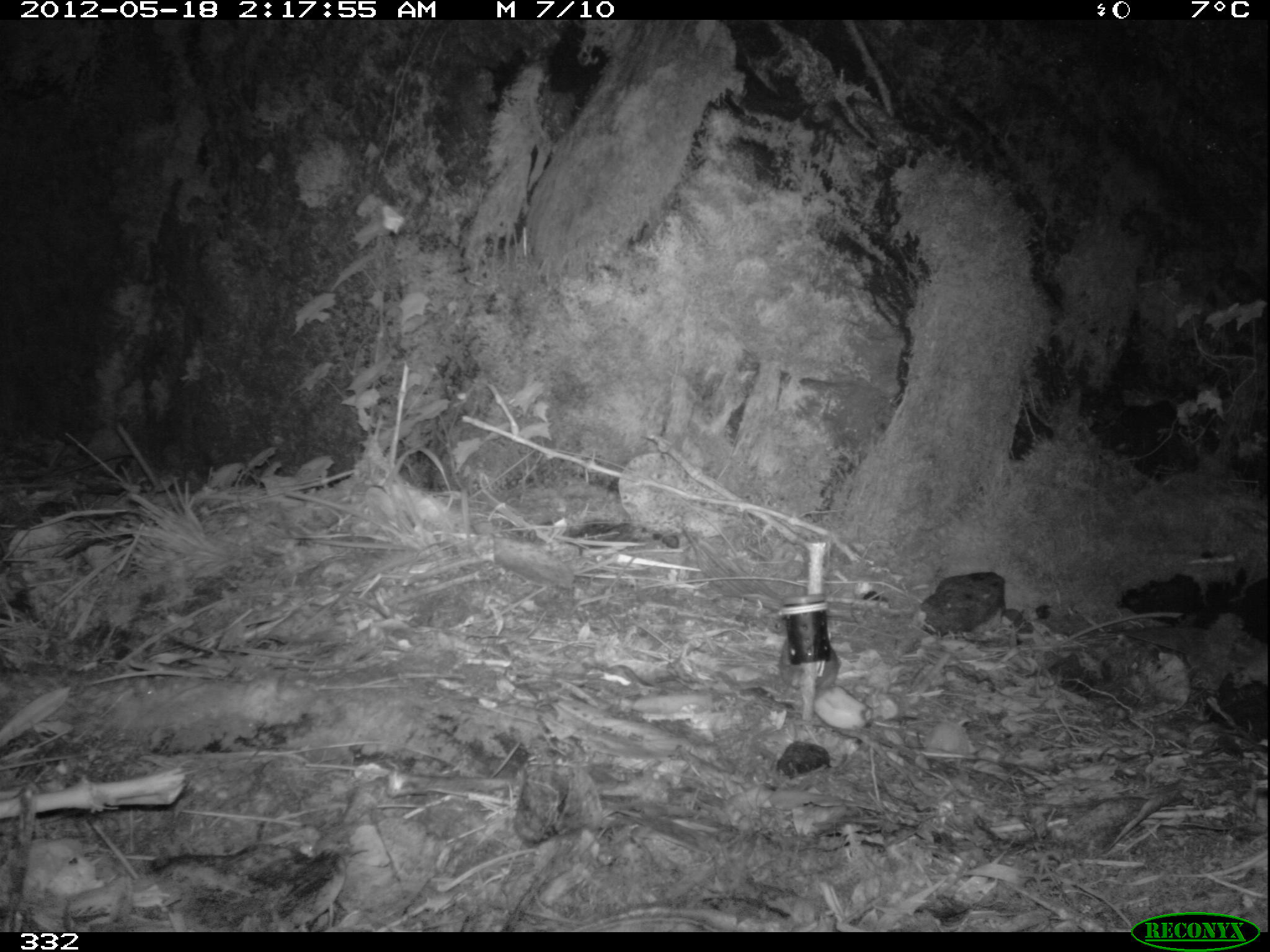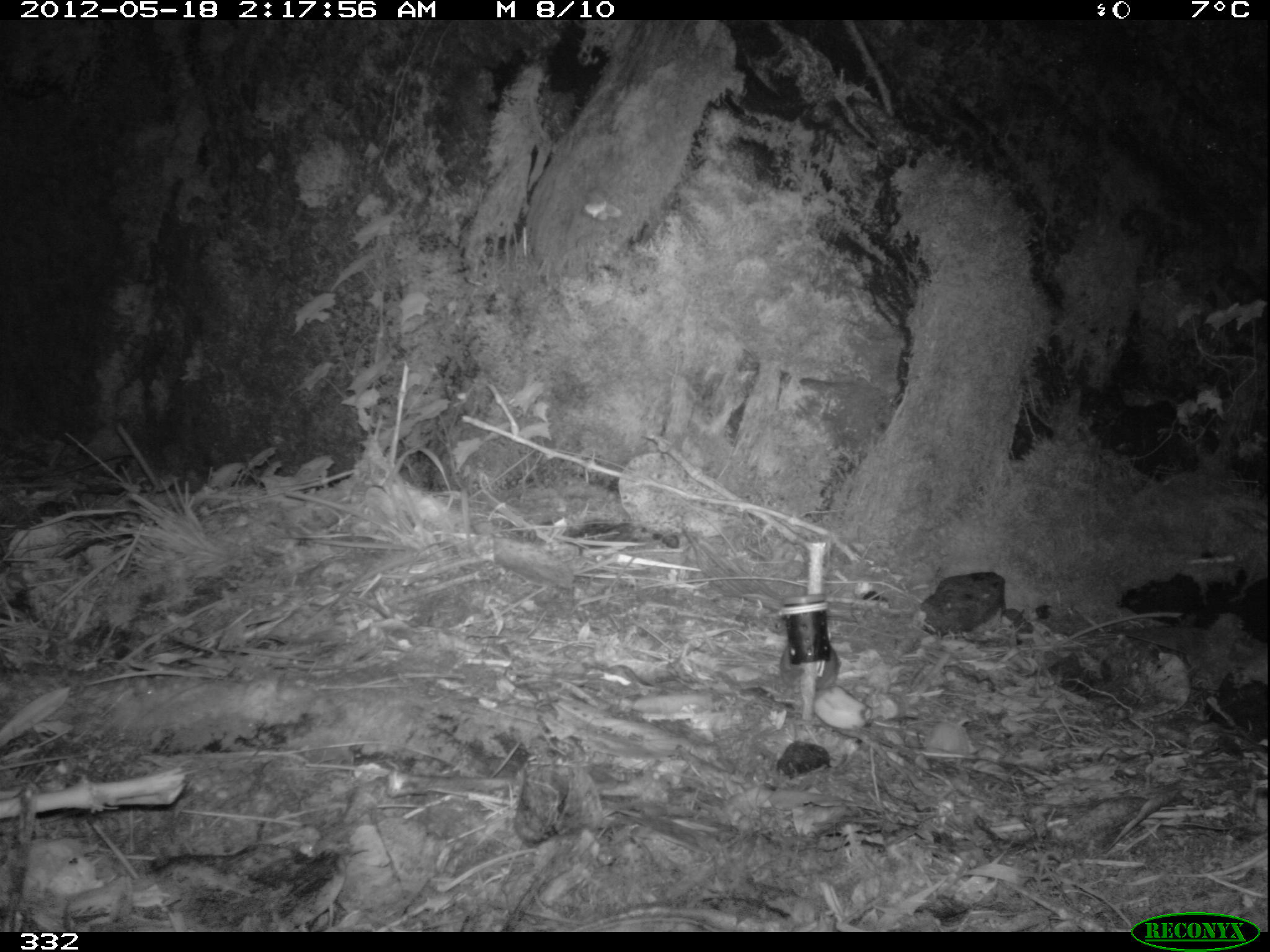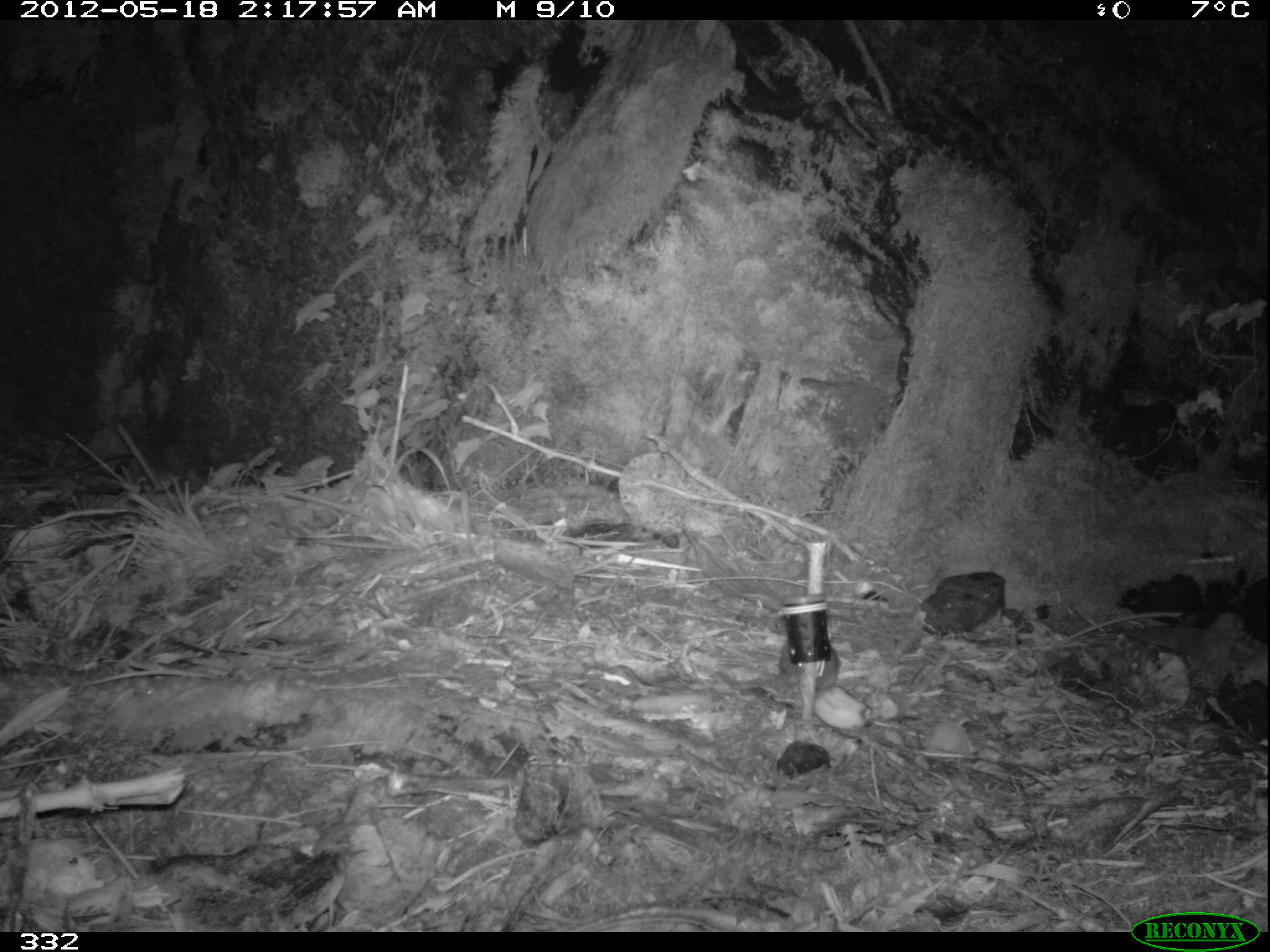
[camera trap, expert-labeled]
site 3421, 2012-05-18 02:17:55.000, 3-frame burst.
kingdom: Animalia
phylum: Chordata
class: Mammalia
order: Rodentia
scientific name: Rodentia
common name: rodents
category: unknown rodent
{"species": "unknown rodent (rodents) (Rodentia)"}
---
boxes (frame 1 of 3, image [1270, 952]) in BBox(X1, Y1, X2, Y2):
unknown rodent: BBox(779, 638, 839, 690)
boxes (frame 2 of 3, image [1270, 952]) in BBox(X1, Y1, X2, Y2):
unknown rodent: BBox(779, 644, 840, 690)